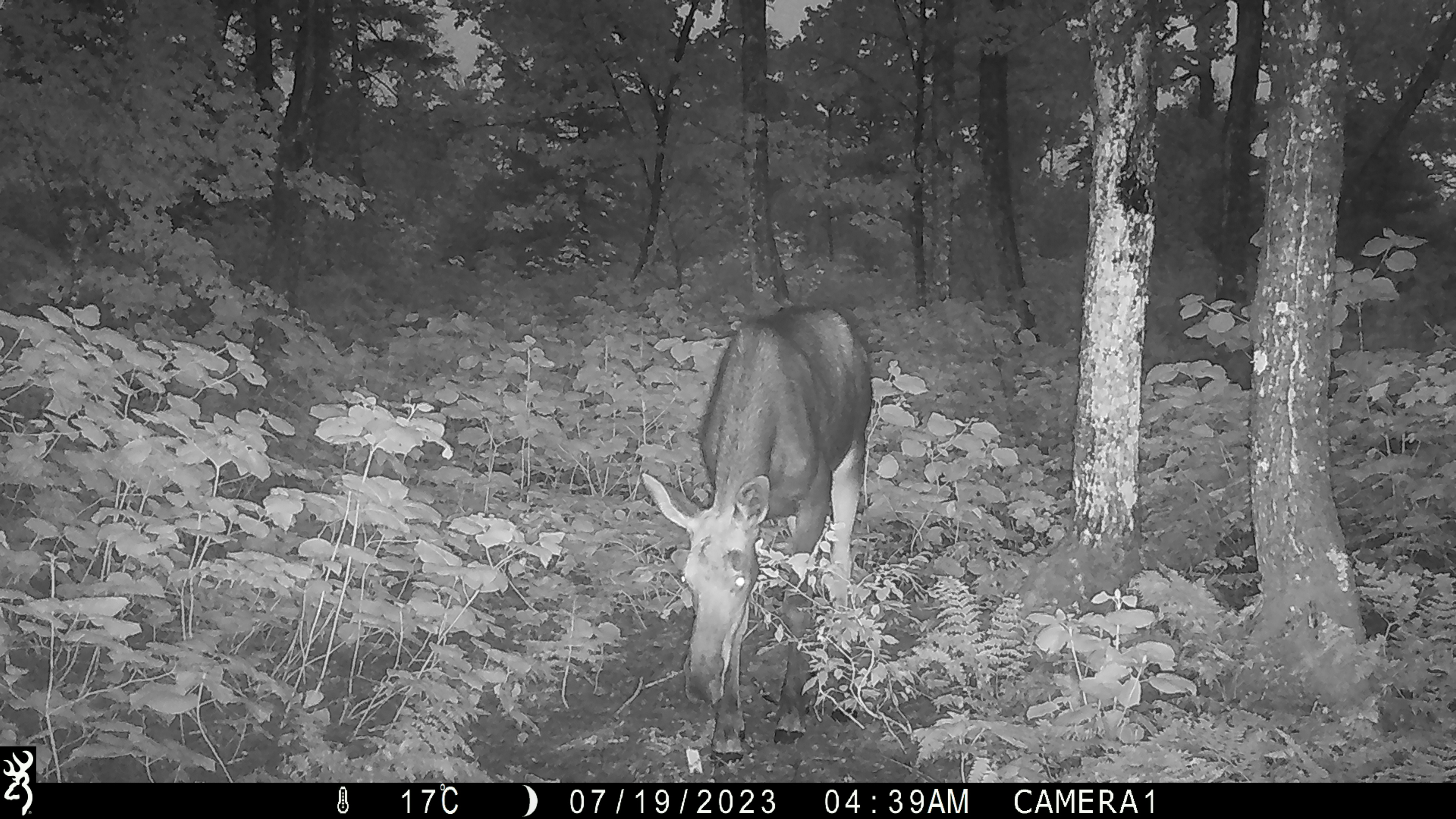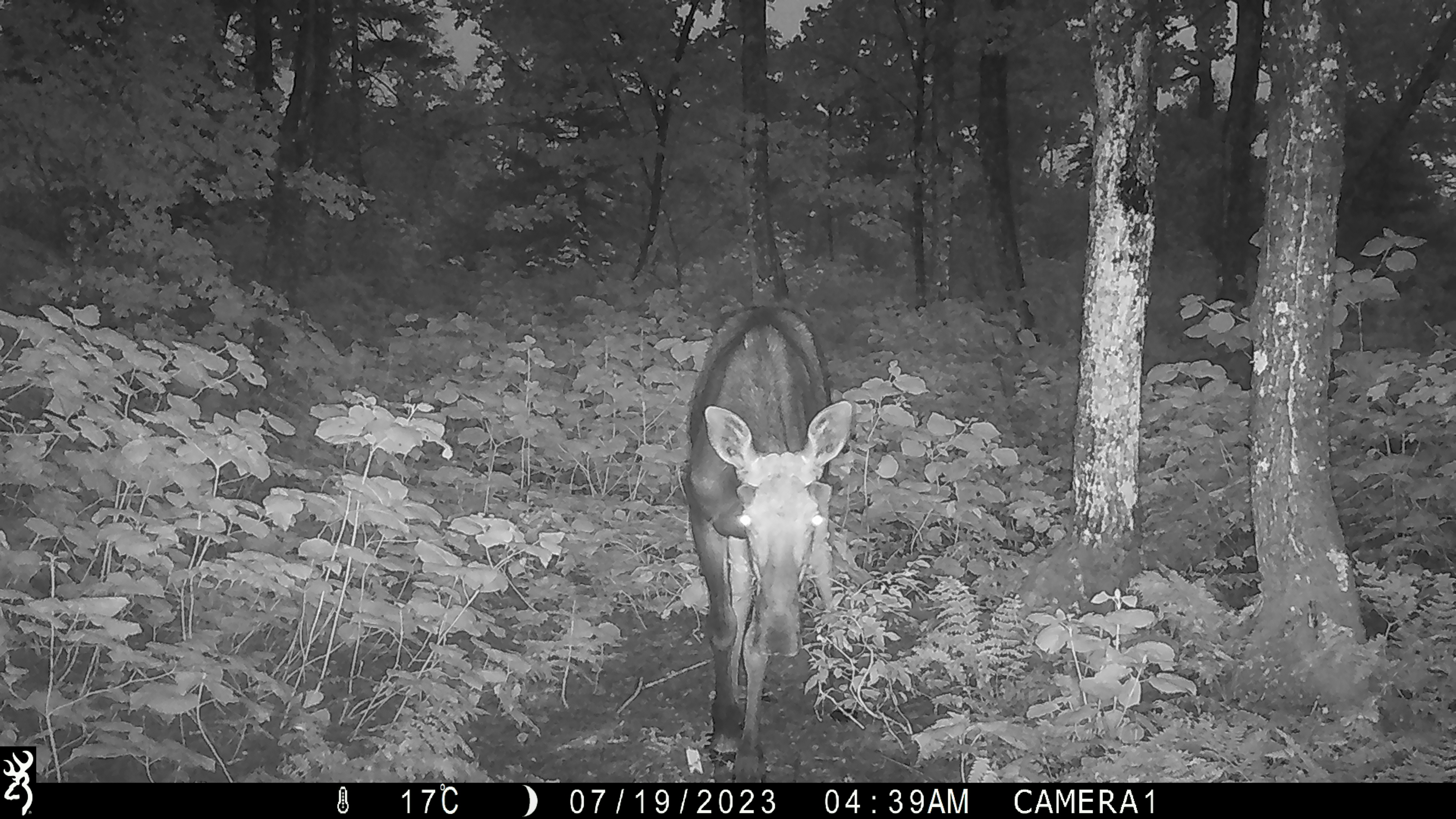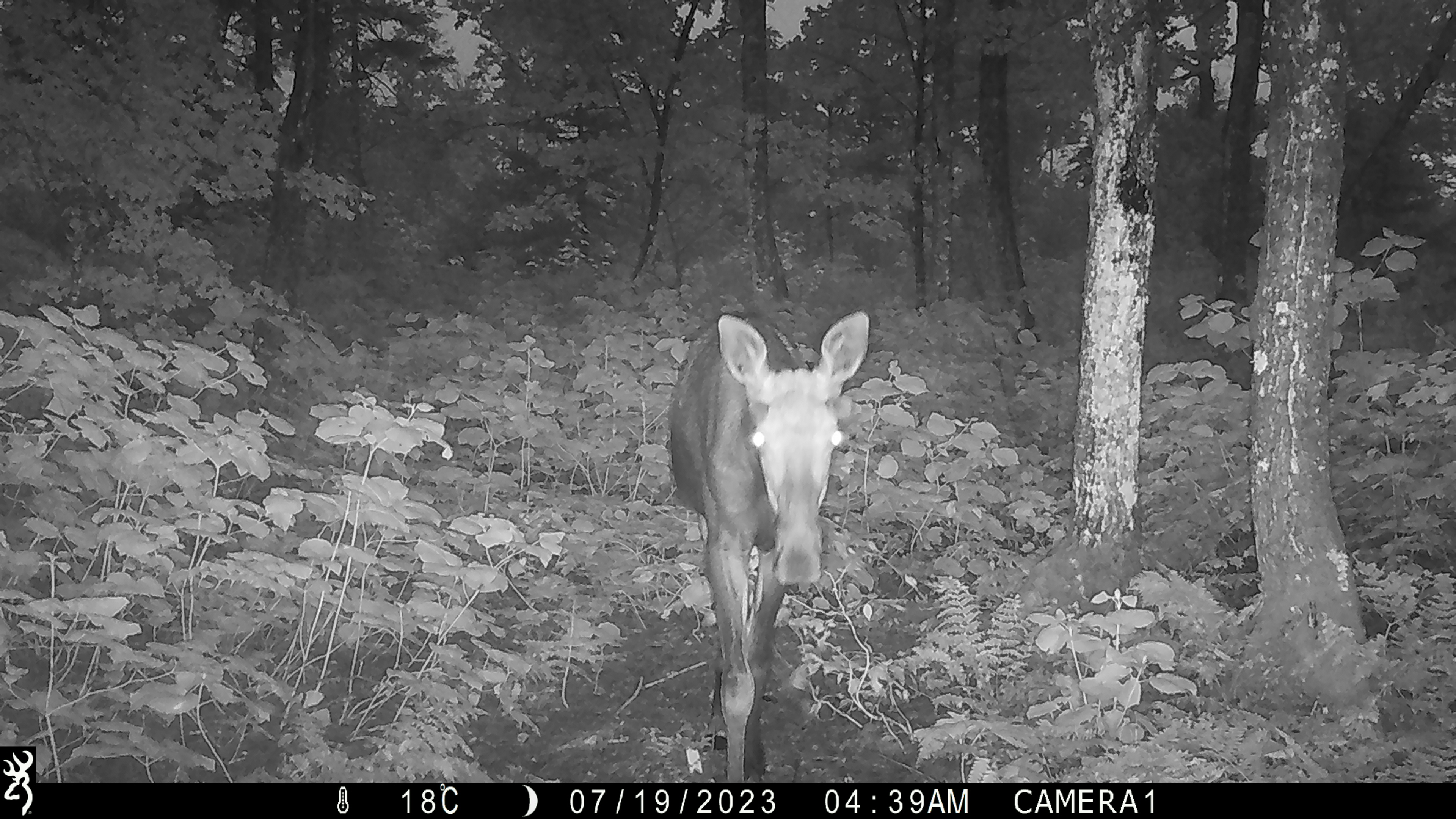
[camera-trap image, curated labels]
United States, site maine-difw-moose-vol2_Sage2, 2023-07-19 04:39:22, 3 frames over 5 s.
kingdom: Animalia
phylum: Chordata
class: Mammalia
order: Artiodactyla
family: Cervidae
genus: Alces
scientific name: Alces alces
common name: moose